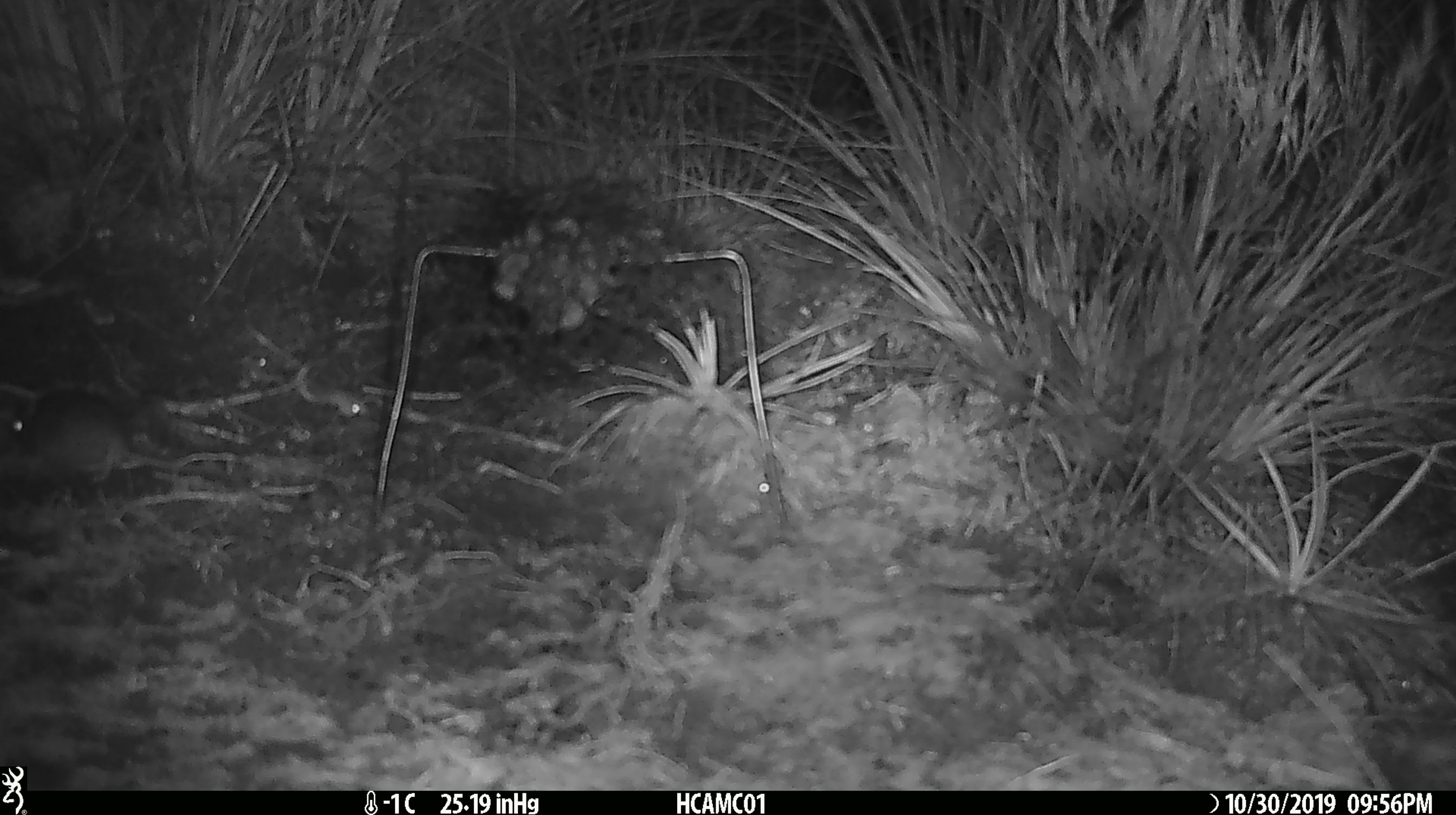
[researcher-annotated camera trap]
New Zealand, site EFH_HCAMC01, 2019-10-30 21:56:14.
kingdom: Animalia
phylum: Chordata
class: Mammalia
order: Rodentia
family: Muridae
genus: Mus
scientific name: Mus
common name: mouse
Mouse (Mus).